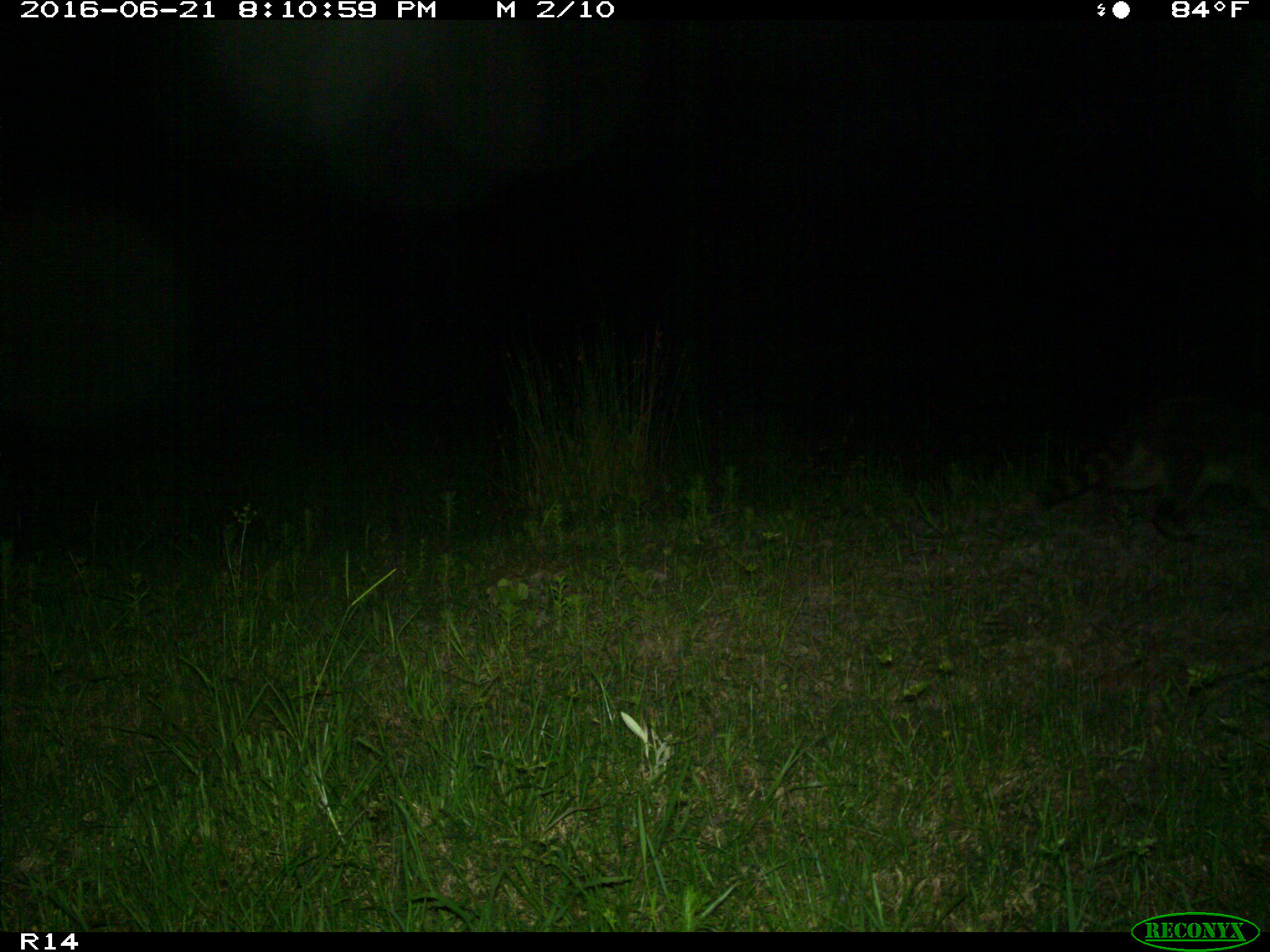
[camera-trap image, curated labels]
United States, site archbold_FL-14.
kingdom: Animalia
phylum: Chordata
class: Mammalia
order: Carnivora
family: Procyonidae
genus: Procyon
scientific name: Procyon lotor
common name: common raccoon